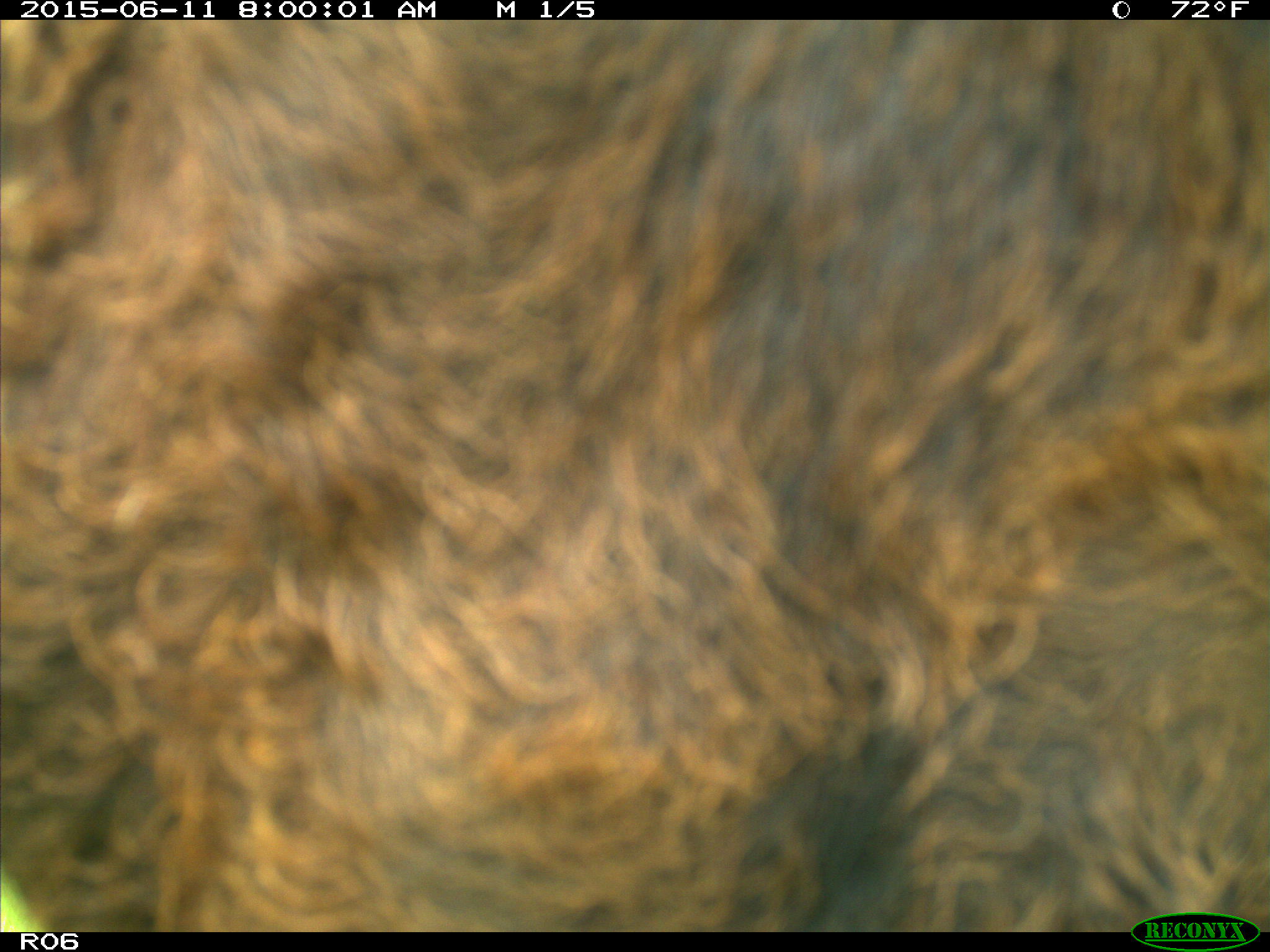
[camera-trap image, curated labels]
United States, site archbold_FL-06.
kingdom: Animalia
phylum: Chordata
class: Mammalia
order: Artiodactyla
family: Bovidae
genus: Bos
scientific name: Bos taurus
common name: domestic cow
Bos taurus (domestic cow).